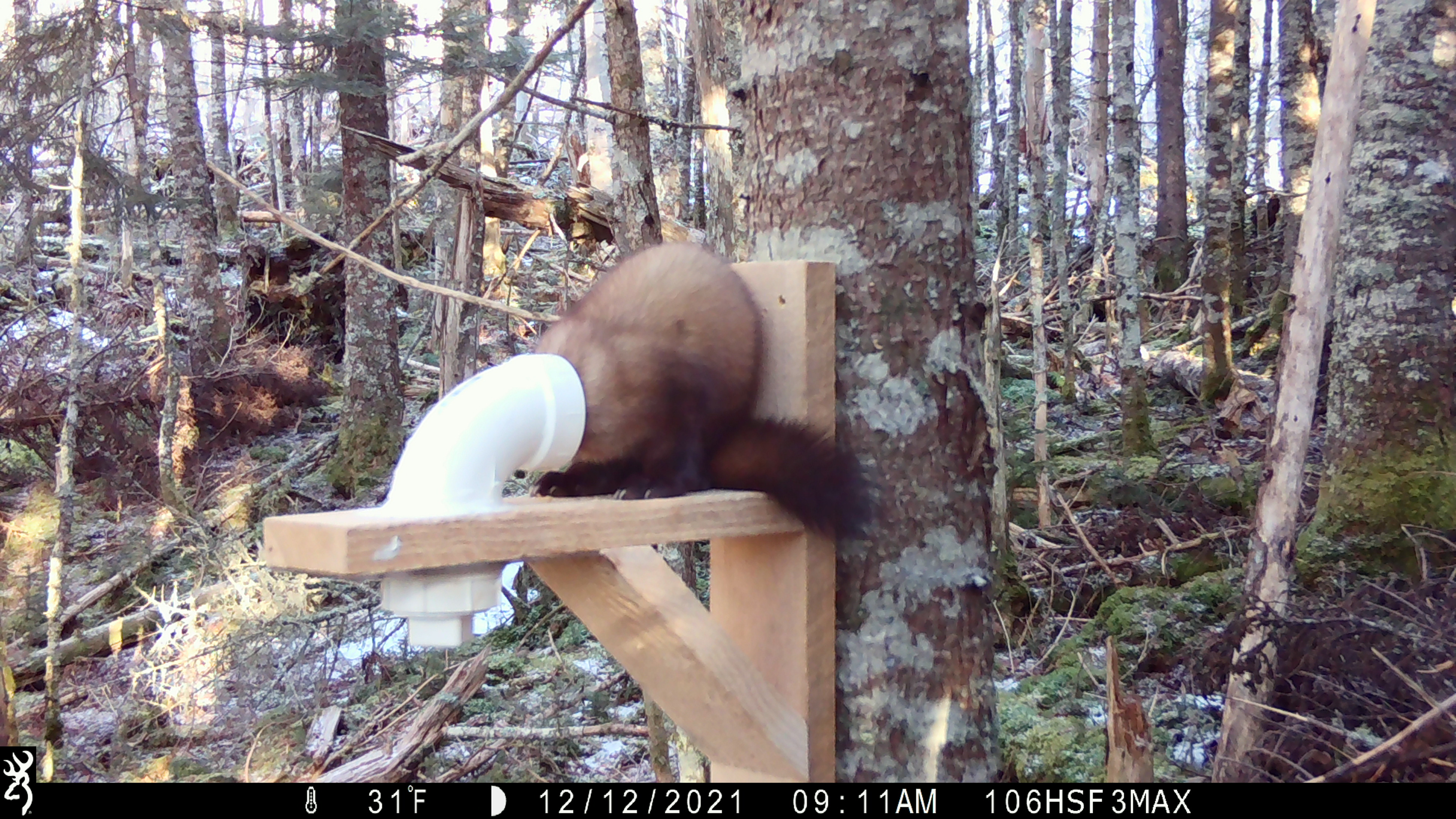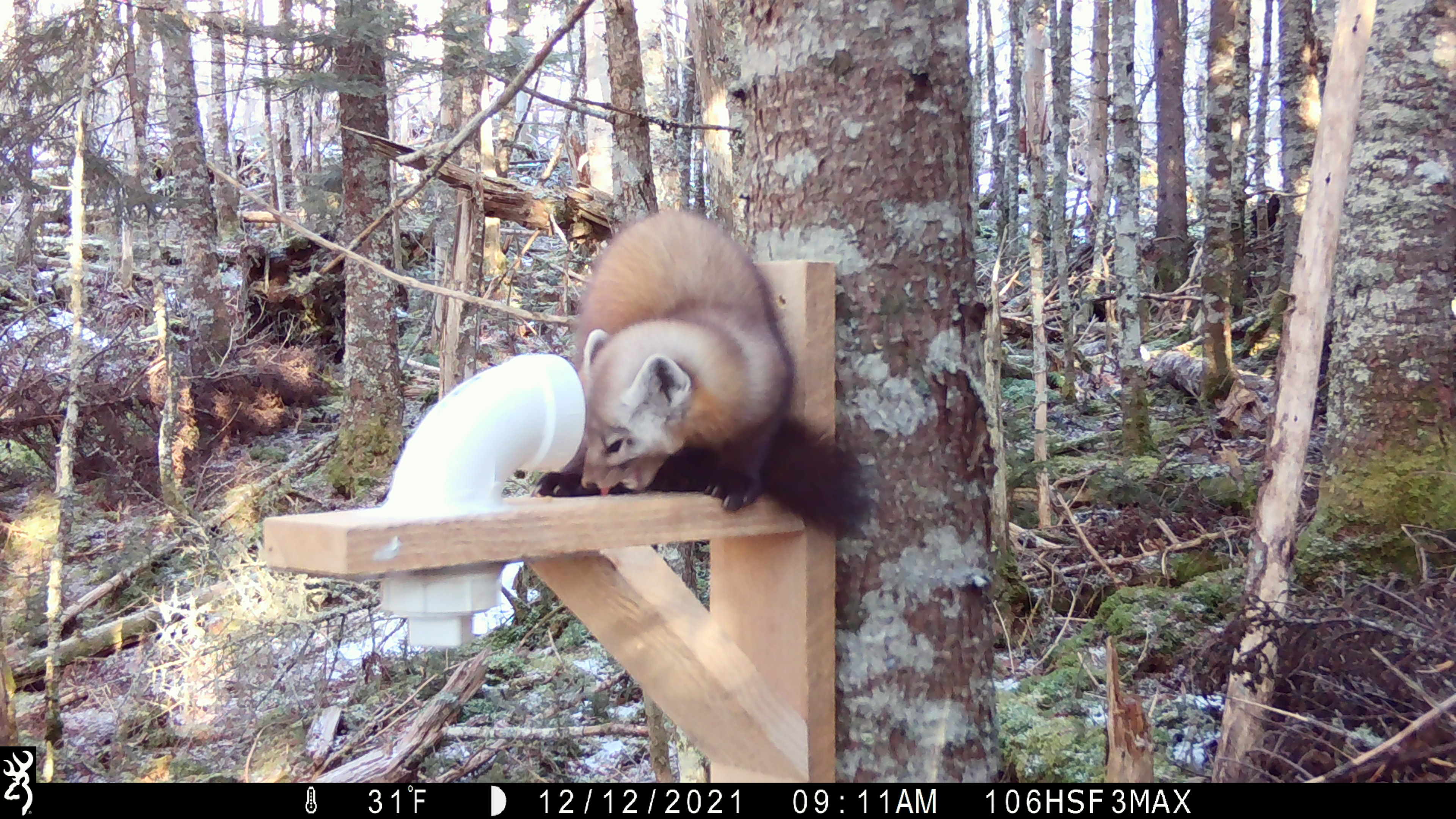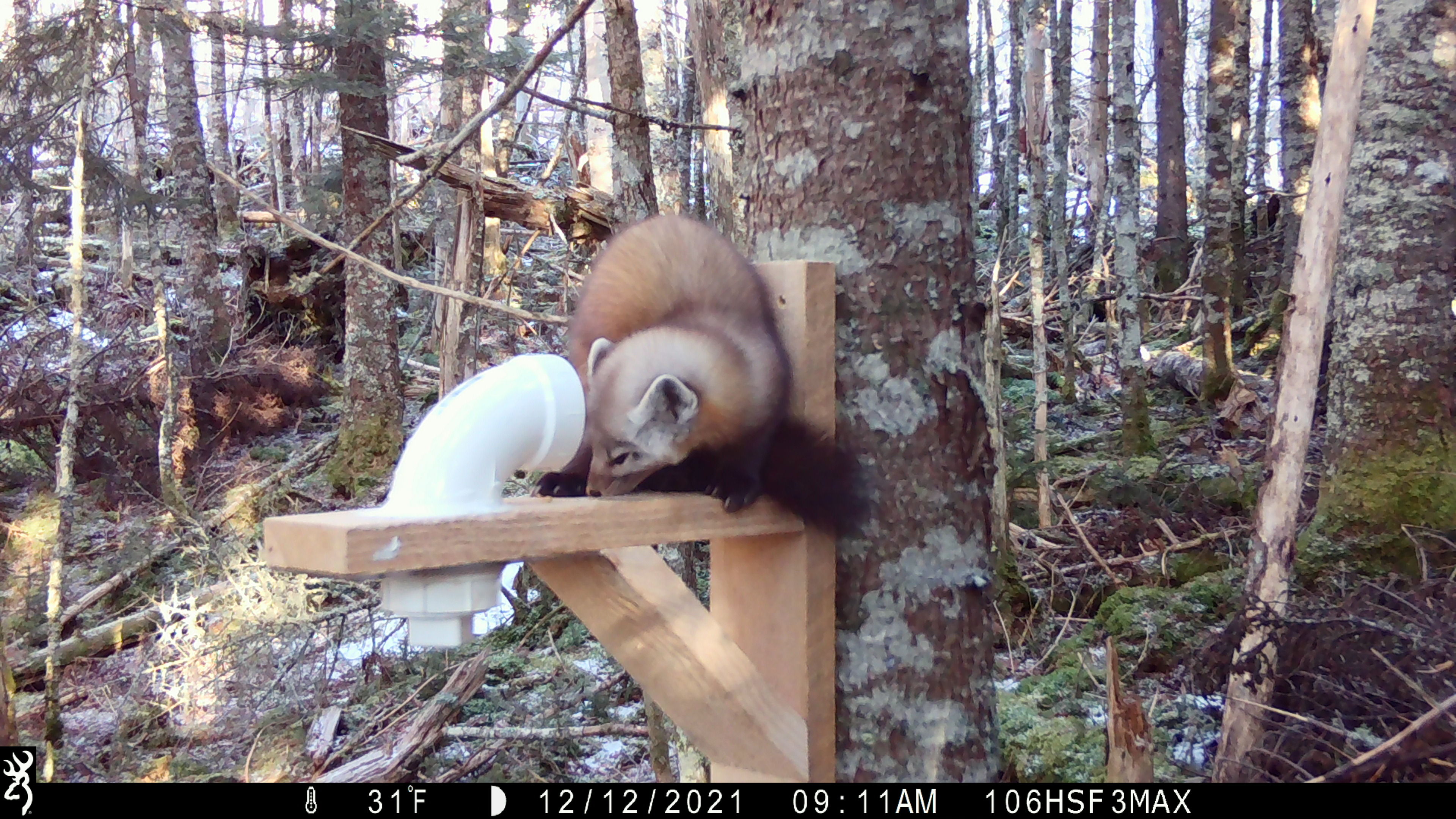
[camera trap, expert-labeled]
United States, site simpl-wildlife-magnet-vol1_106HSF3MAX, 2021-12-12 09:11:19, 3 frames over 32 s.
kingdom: Animalia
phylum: Chordata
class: Mammalia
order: Carnivora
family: Mustelidae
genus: Martes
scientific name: Martes americana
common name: american marten